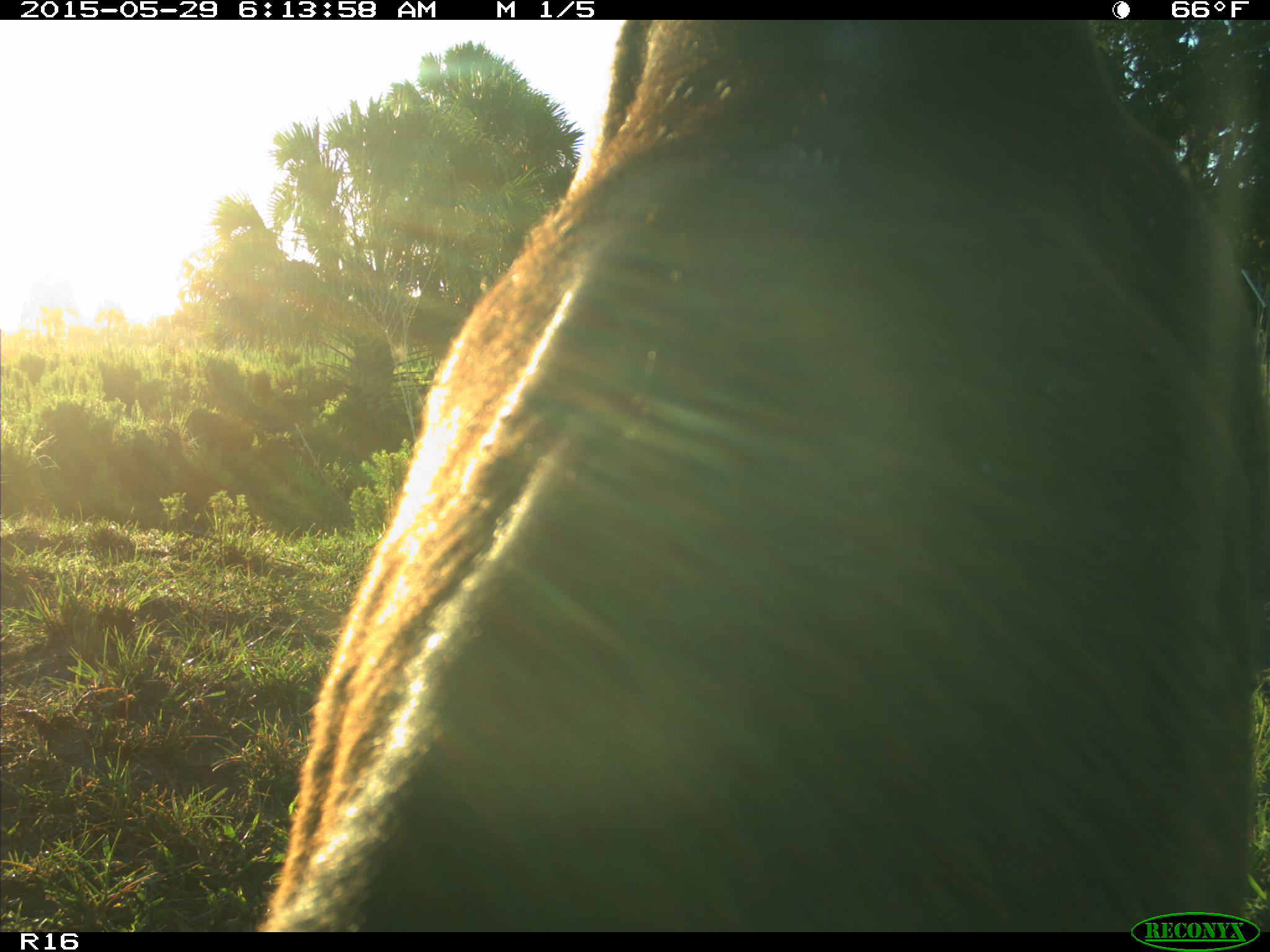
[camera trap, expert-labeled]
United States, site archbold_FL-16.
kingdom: Animalia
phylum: Chordata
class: Mammalia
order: Artiodactyla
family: Bovidae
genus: Bos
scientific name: Bos taurus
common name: domestic cow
Bos taurus (domestic cow).